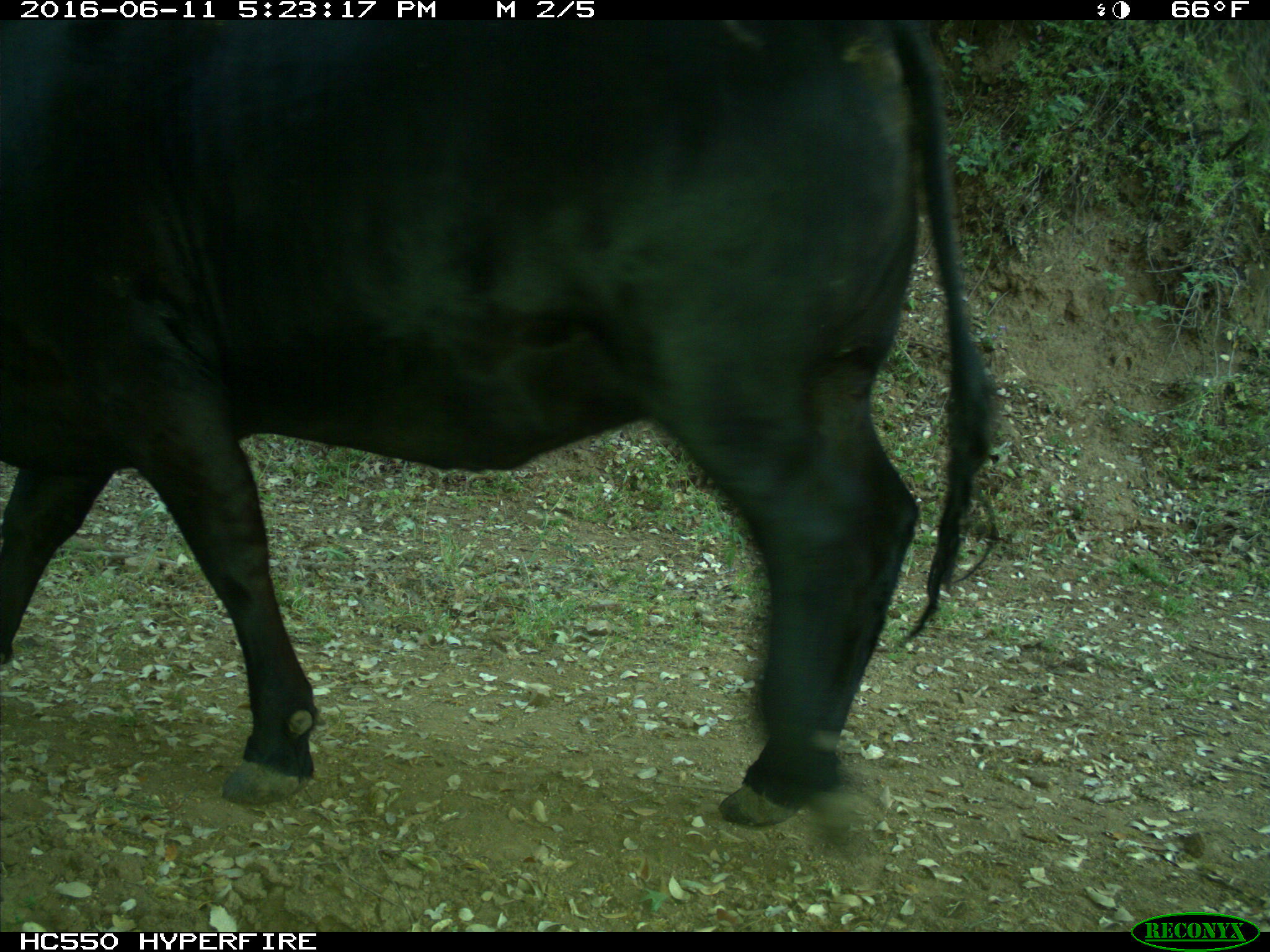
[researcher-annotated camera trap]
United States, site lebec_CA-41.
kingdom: Animalia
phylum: Chordata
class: Mammalia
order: Artiodactyla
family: Bovidae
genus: Bos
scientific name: Bos taurus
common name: domestic cow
Bos taurus (domestic cow).